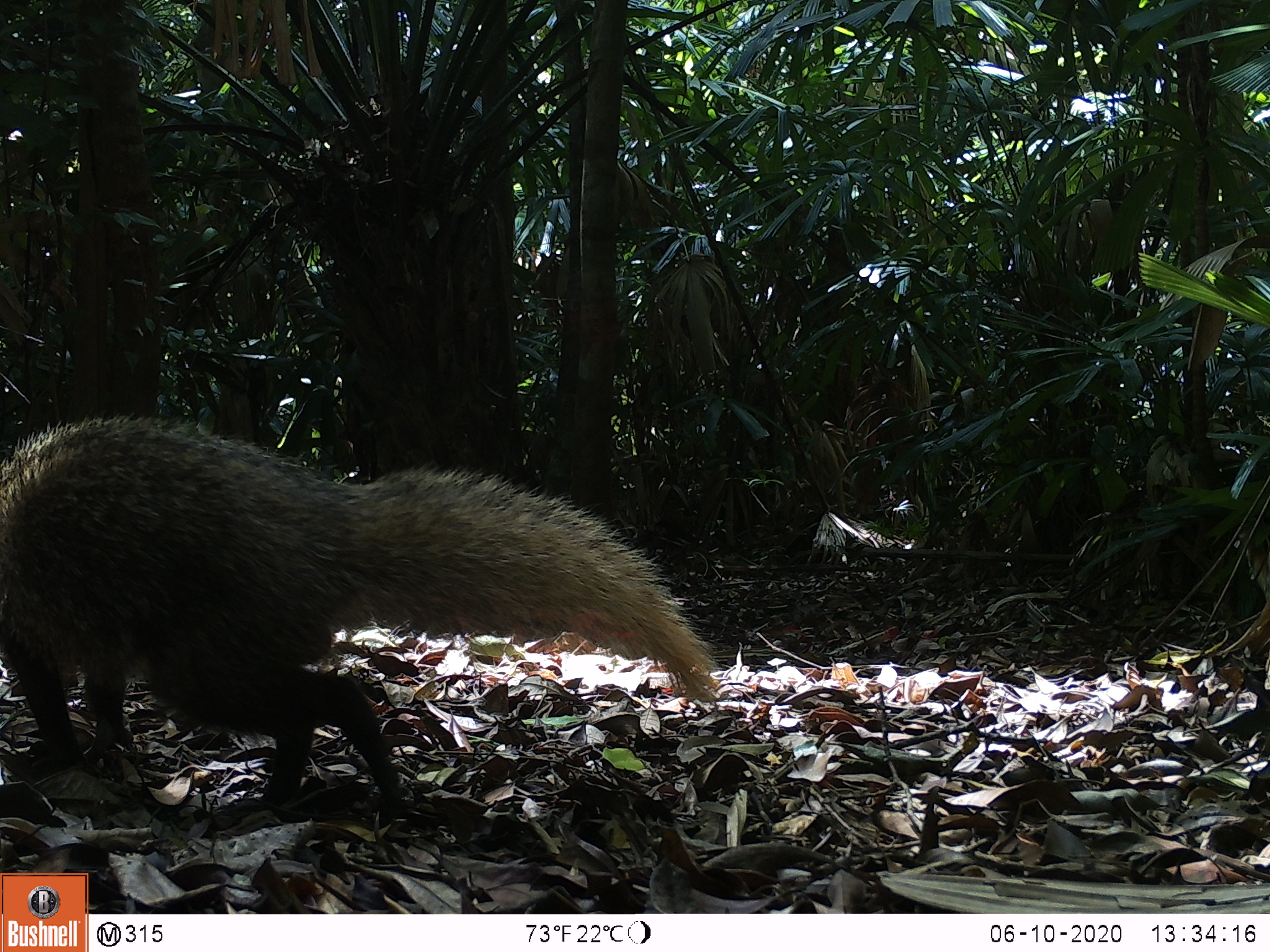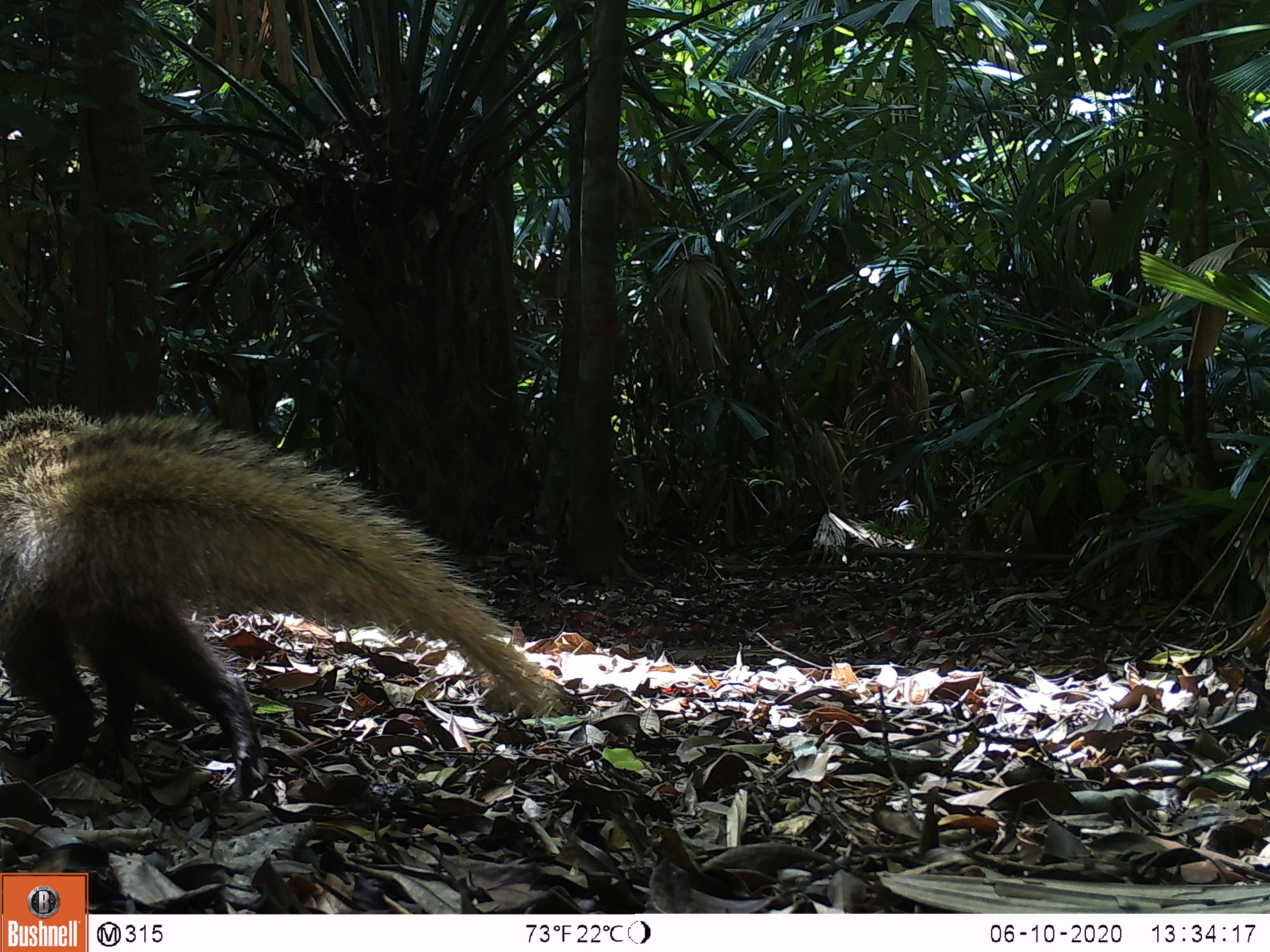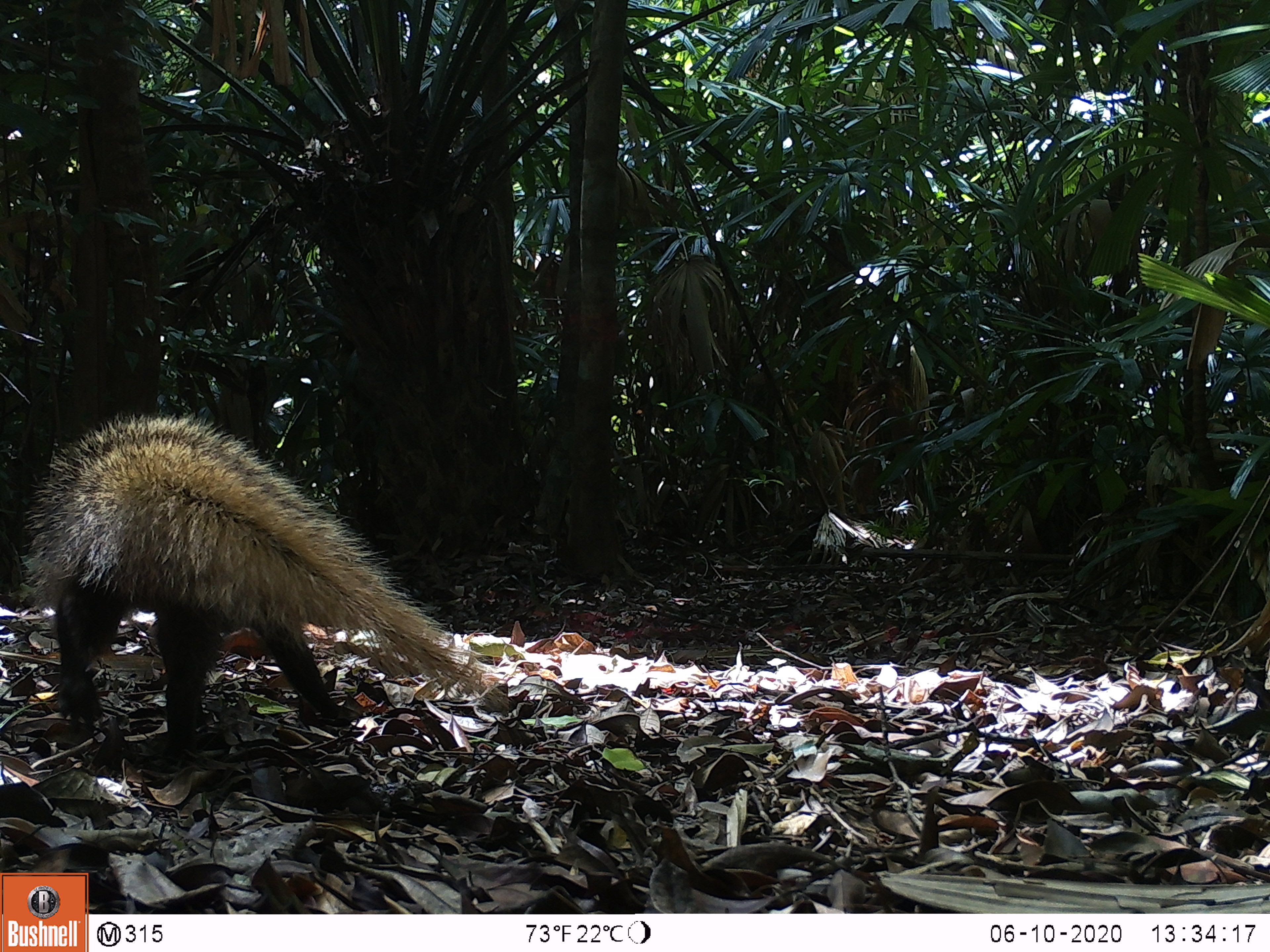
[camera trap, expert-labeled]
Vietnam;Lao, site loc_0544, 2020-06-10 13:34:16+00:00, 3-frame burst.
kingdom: Animalia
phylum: Chordata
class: Mammalia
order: Carnivora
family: Herpestidae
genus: Urva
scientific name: Urva urva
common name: crab-eating mongoose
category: crab eating mongoose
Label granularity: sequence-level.